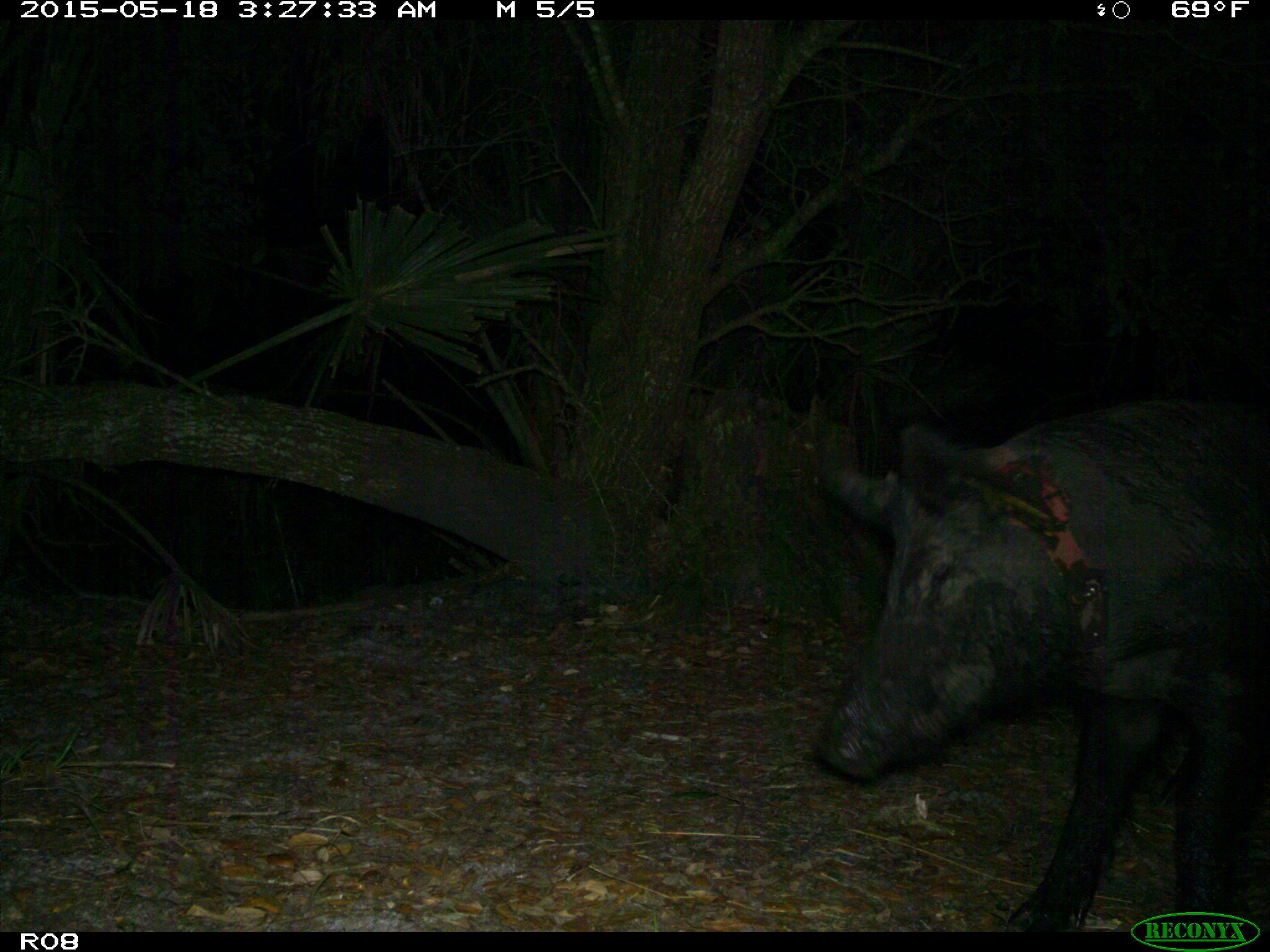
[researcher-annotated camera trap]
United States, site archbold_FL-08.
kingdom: Animalia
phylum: Chordata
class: Mammalia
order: Artiodactyla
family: Suidae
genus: Sus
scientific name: Sus scrofa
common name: wild boar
Sus scrofa (wild boar).